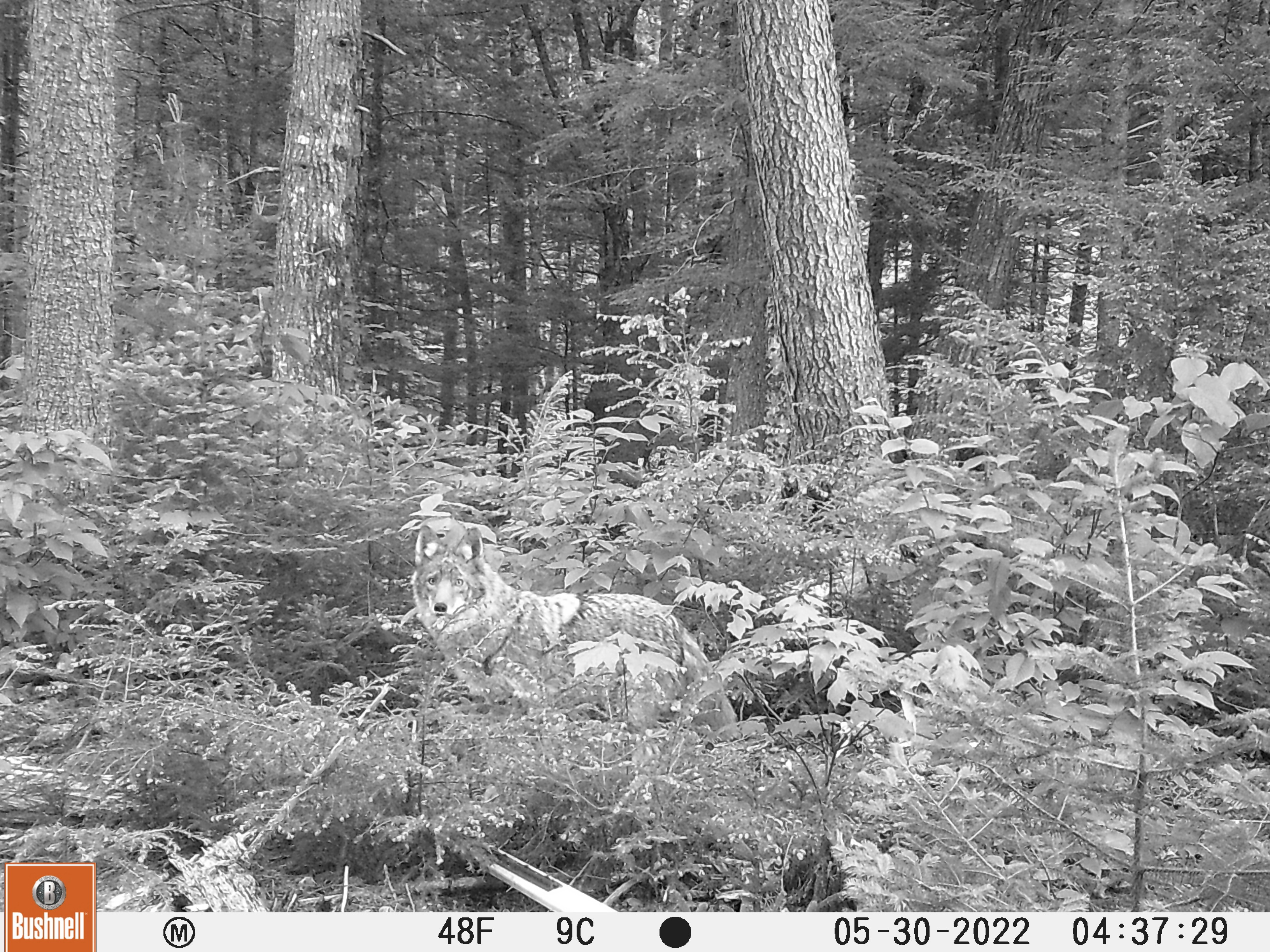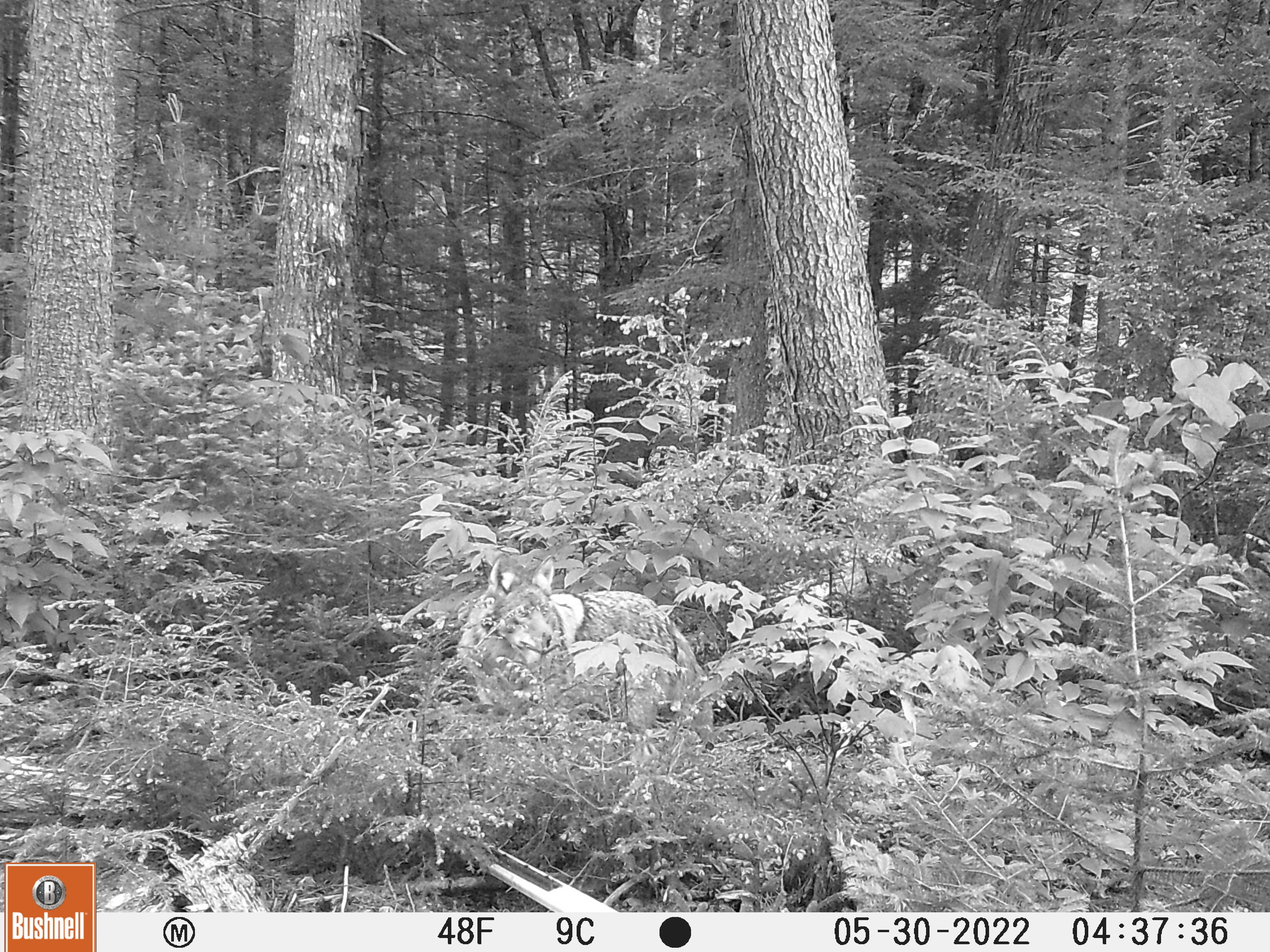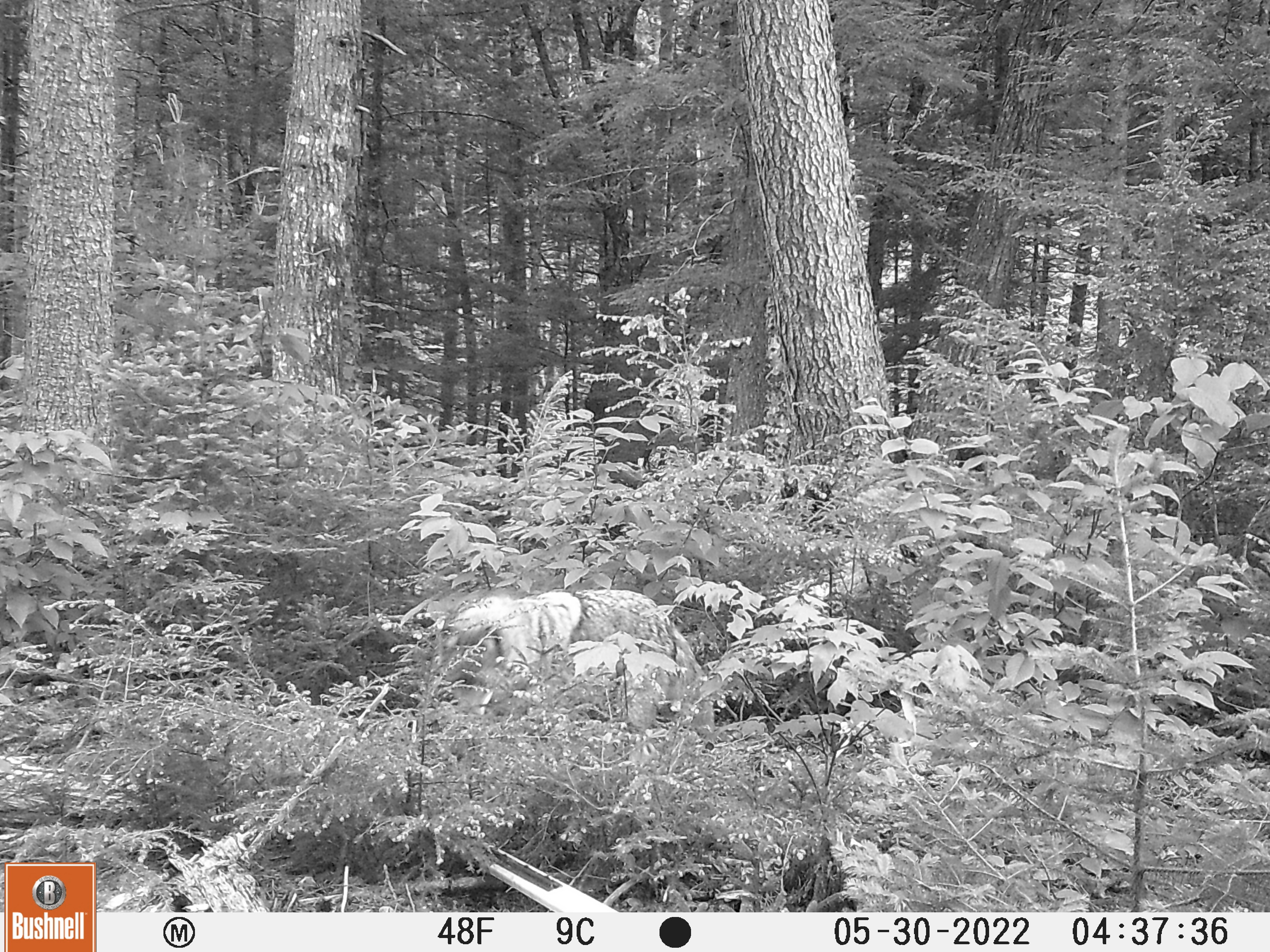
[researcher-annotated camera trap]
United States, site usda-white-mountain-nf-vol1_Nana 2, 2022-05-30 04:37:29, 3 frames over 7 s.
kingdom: Animalia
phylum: Chordata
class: Mammalia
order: Carnivora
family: Canidae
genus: Canis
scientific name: Canis latrans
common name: coyote